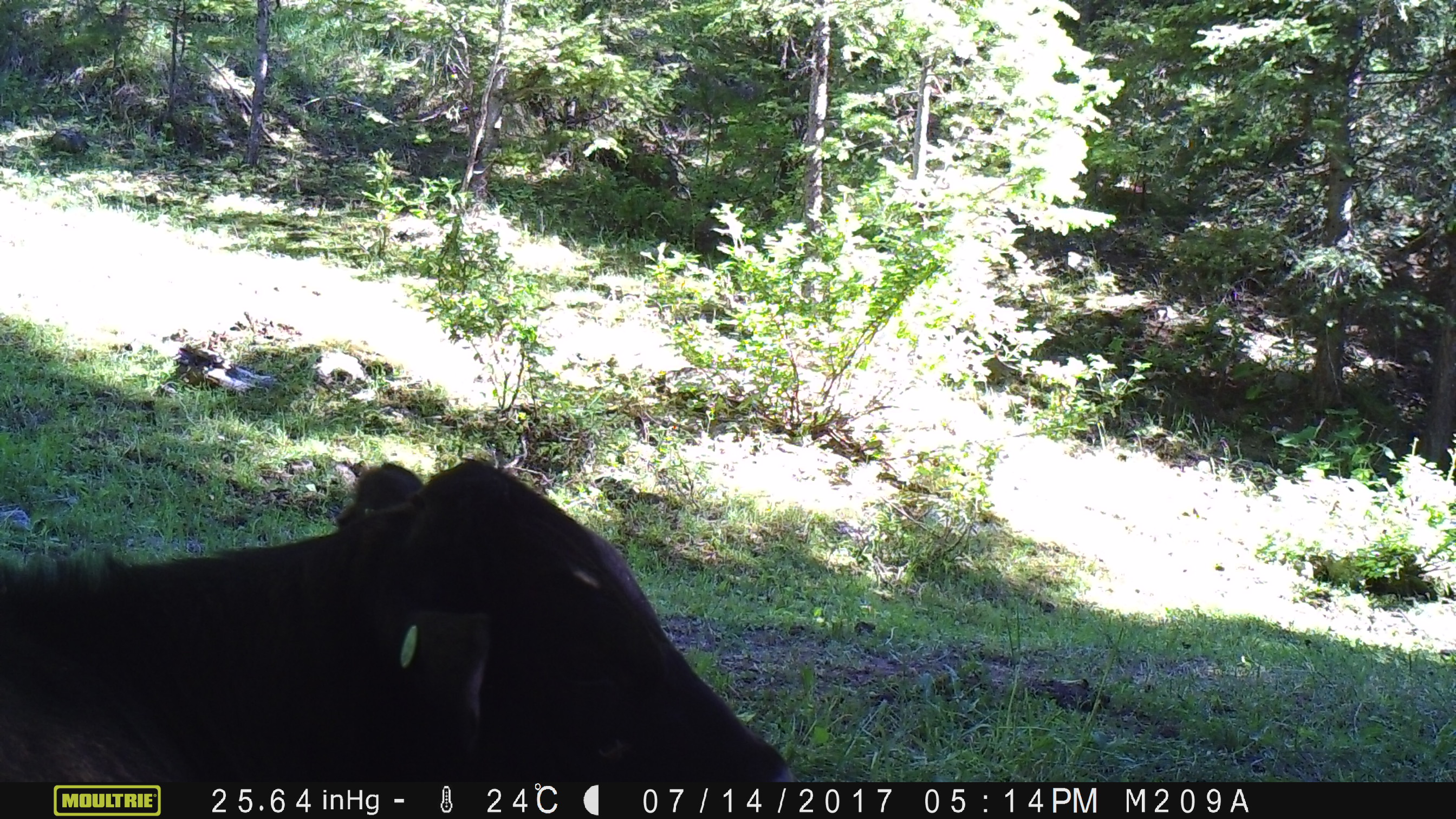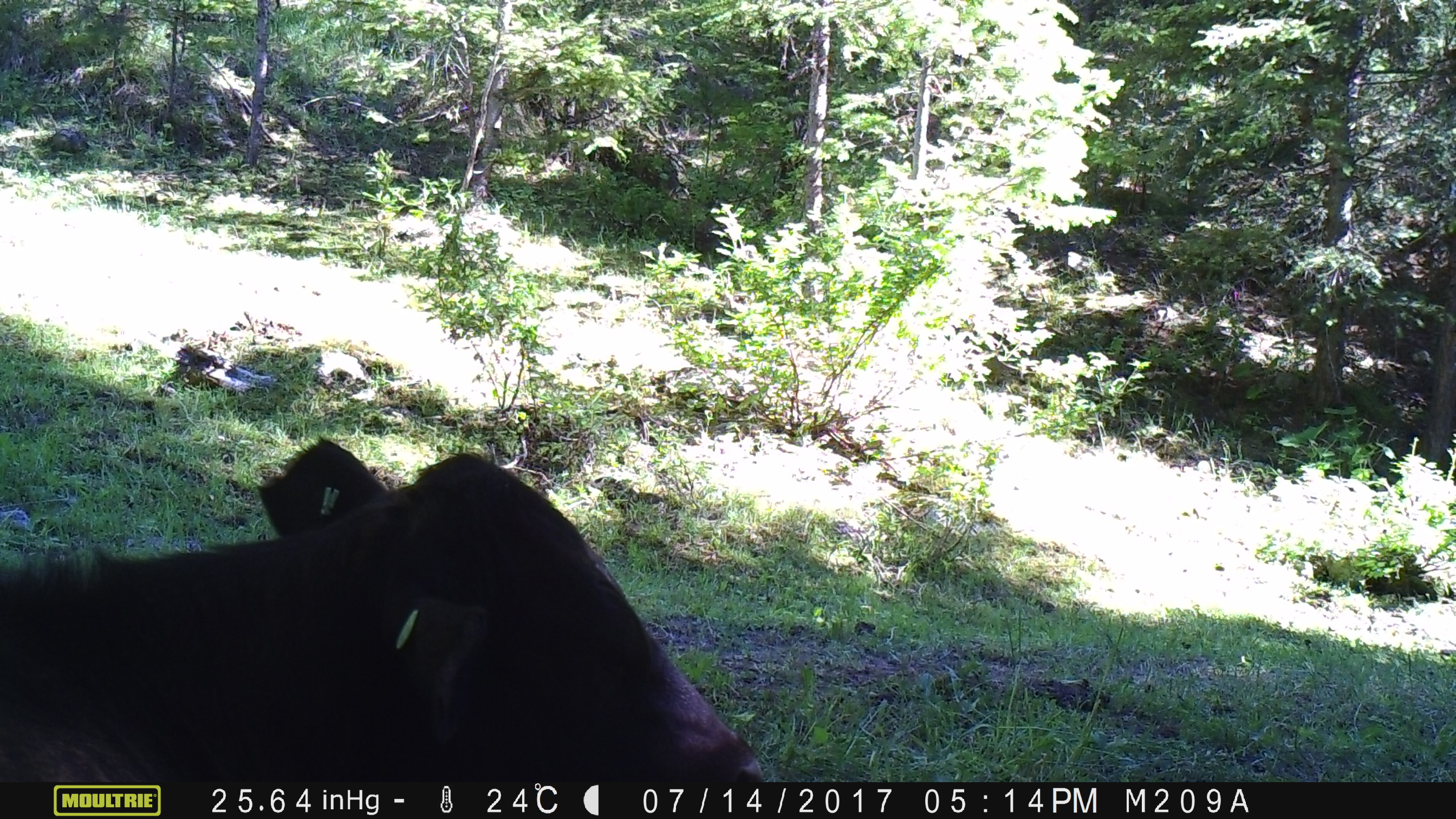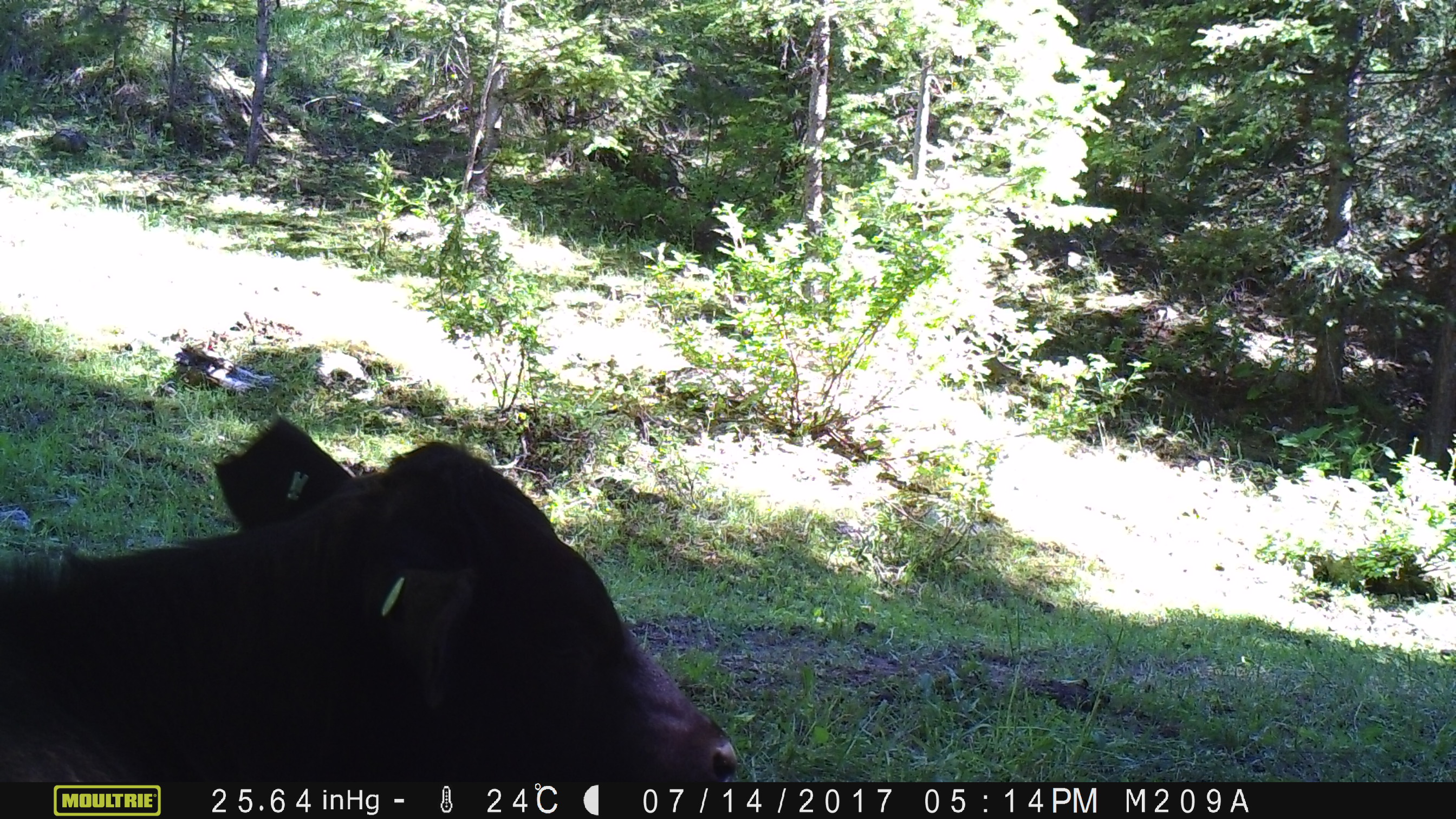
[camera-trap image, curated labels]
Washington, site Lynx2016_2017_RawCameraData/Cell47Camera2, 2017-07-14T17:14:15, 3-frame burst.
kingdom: Animalia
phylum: Chordata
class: Mammalia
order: Artiodactyla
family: Bovidae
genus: Bos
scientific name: Bos taurus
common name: domestic cattle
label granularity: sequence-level